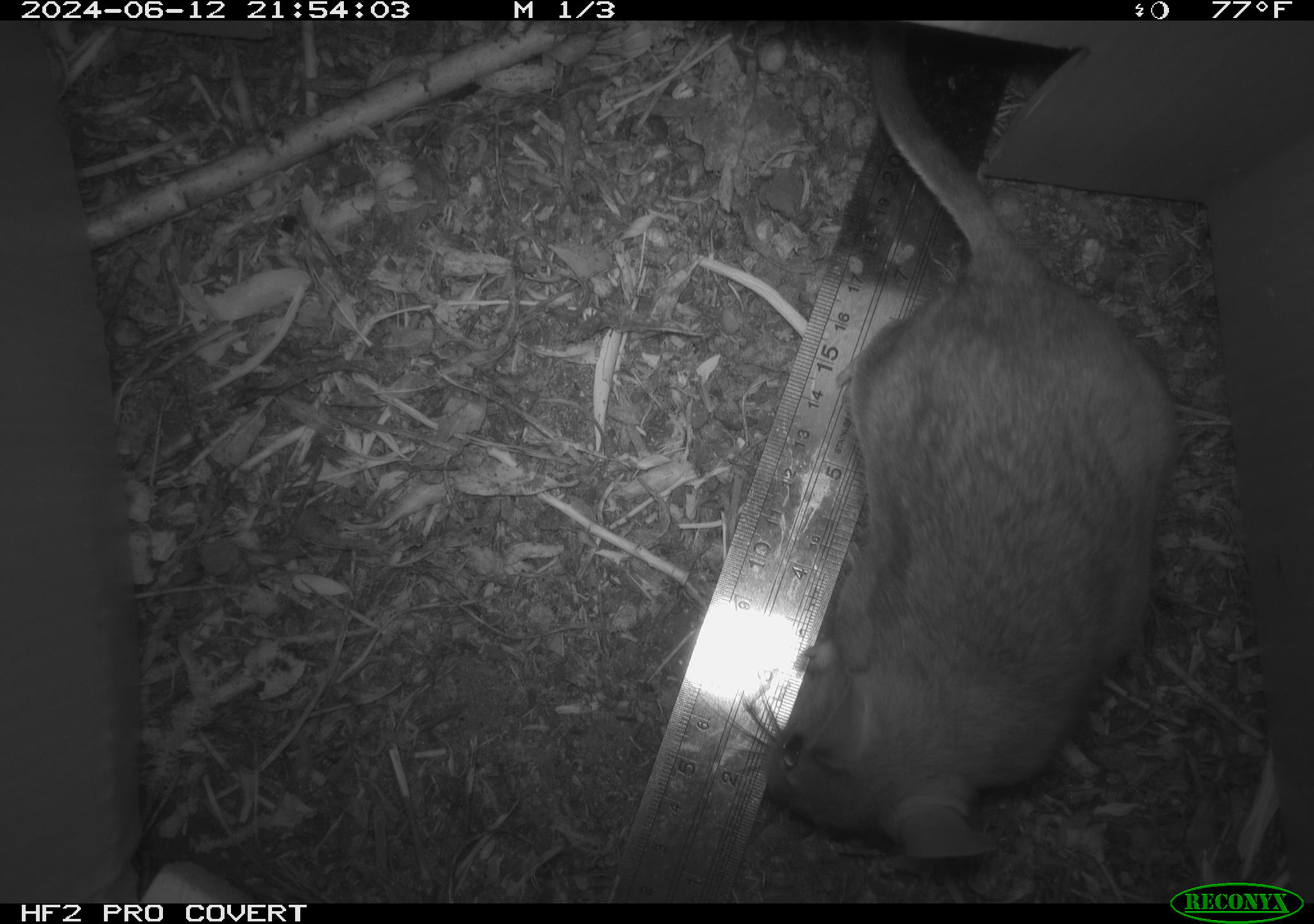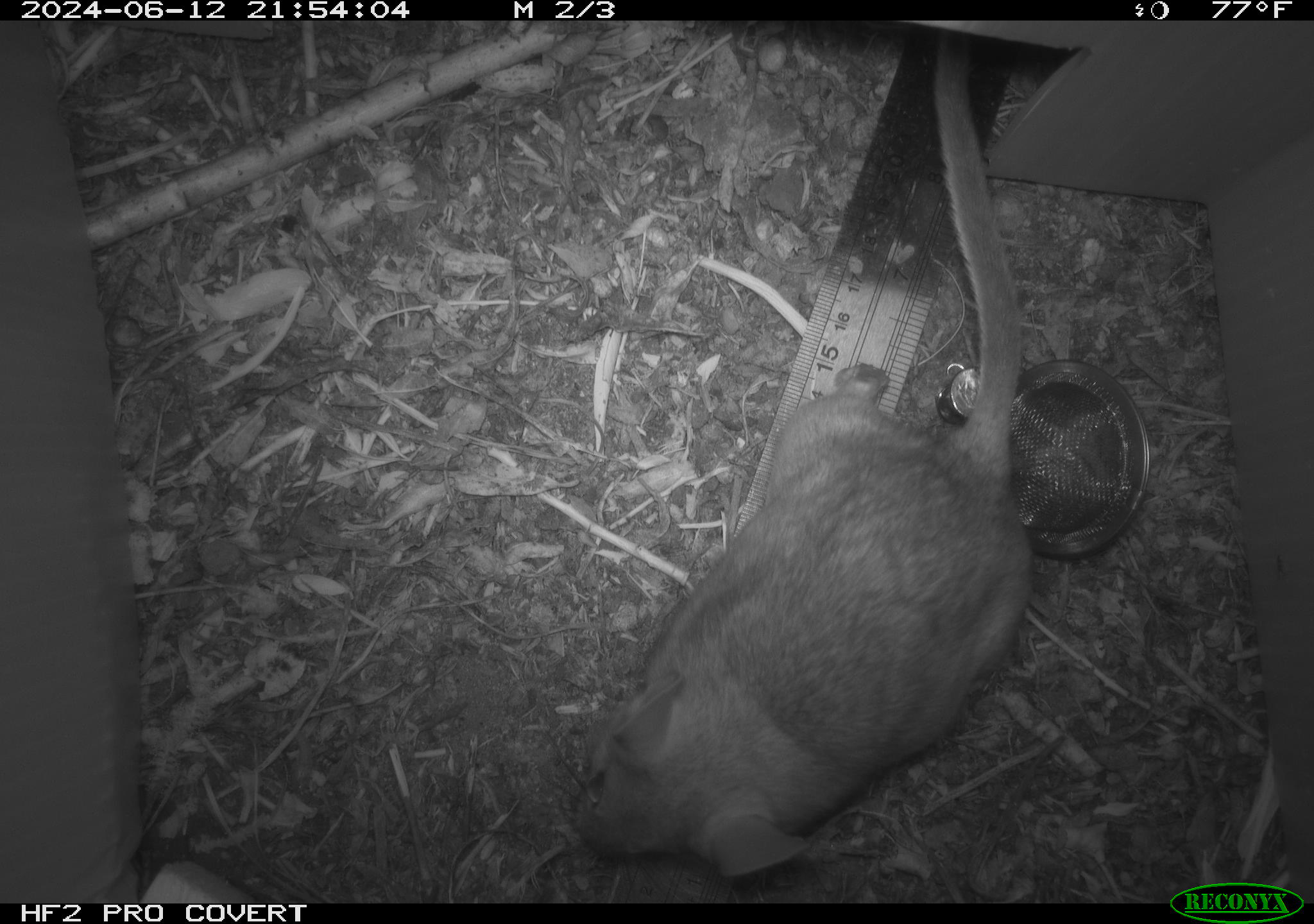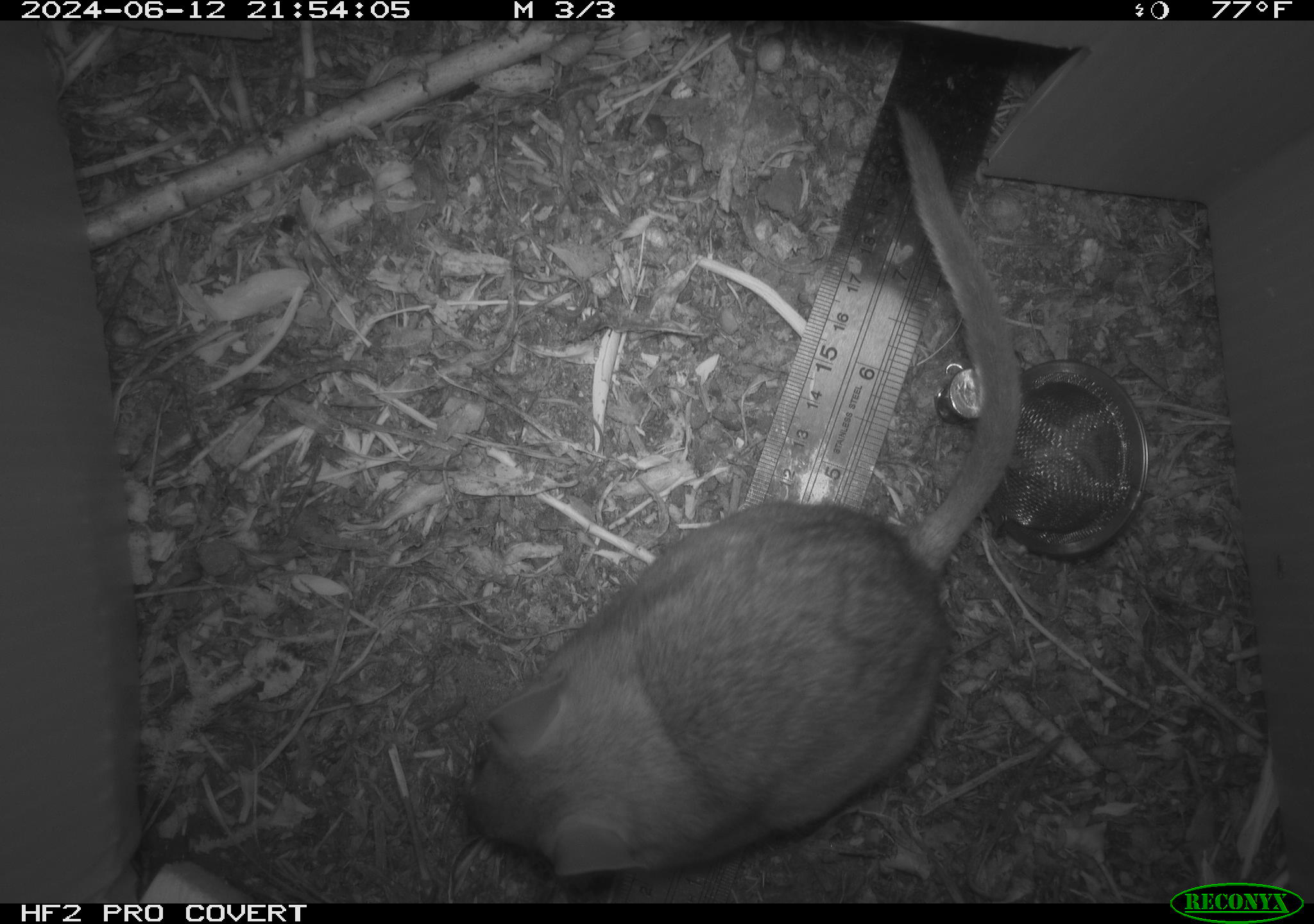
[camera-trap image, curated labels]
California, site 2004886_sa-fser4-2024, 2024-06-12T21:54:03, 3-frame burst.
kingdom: Animalia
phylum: Chordata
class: Mammalia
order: Rodentia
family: Sciuridae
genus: Neotamias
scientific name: Neotamias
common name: western chipmunks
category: neotamias species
Neotamias species (western chipmunks) (Neotamias).